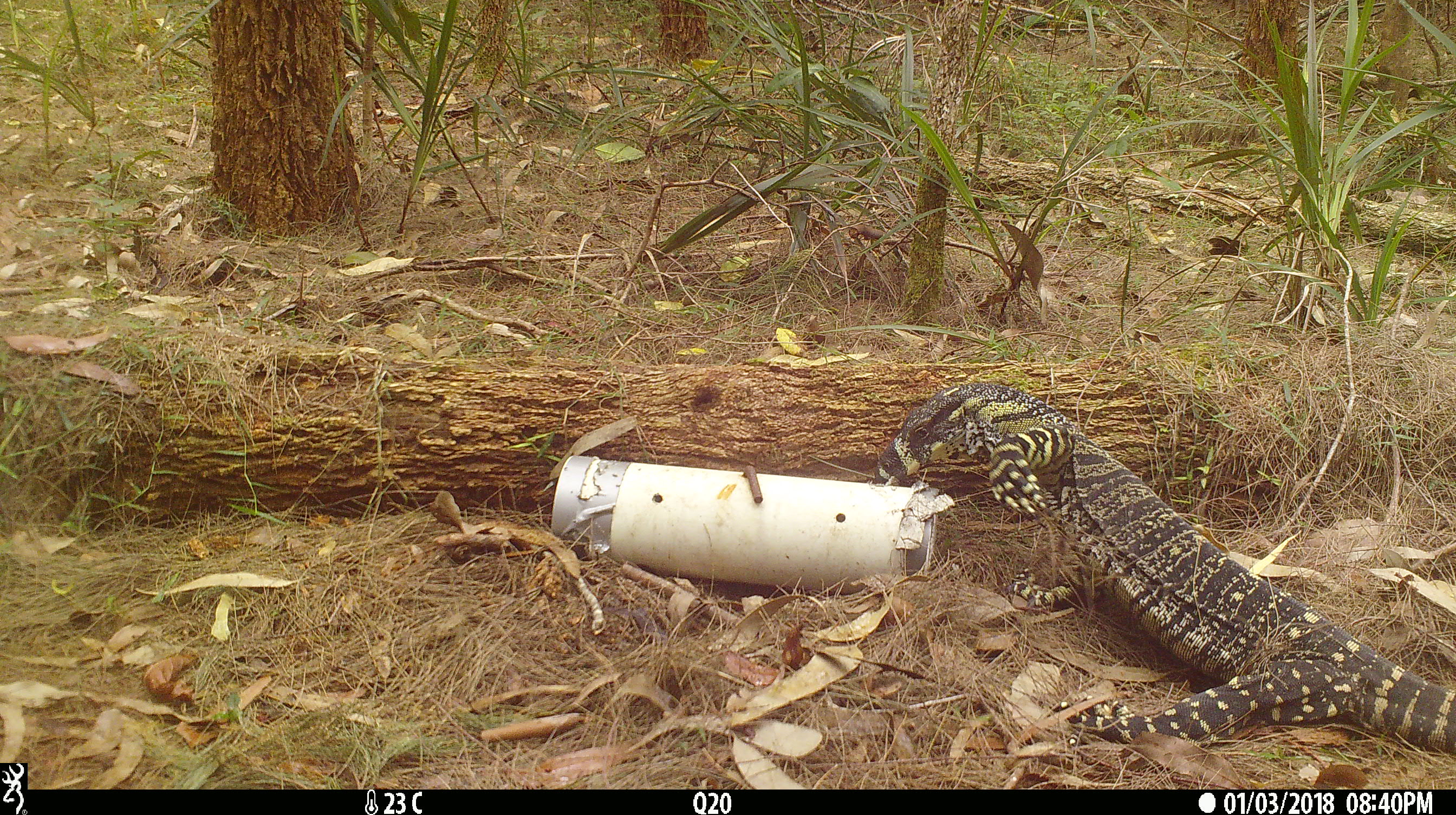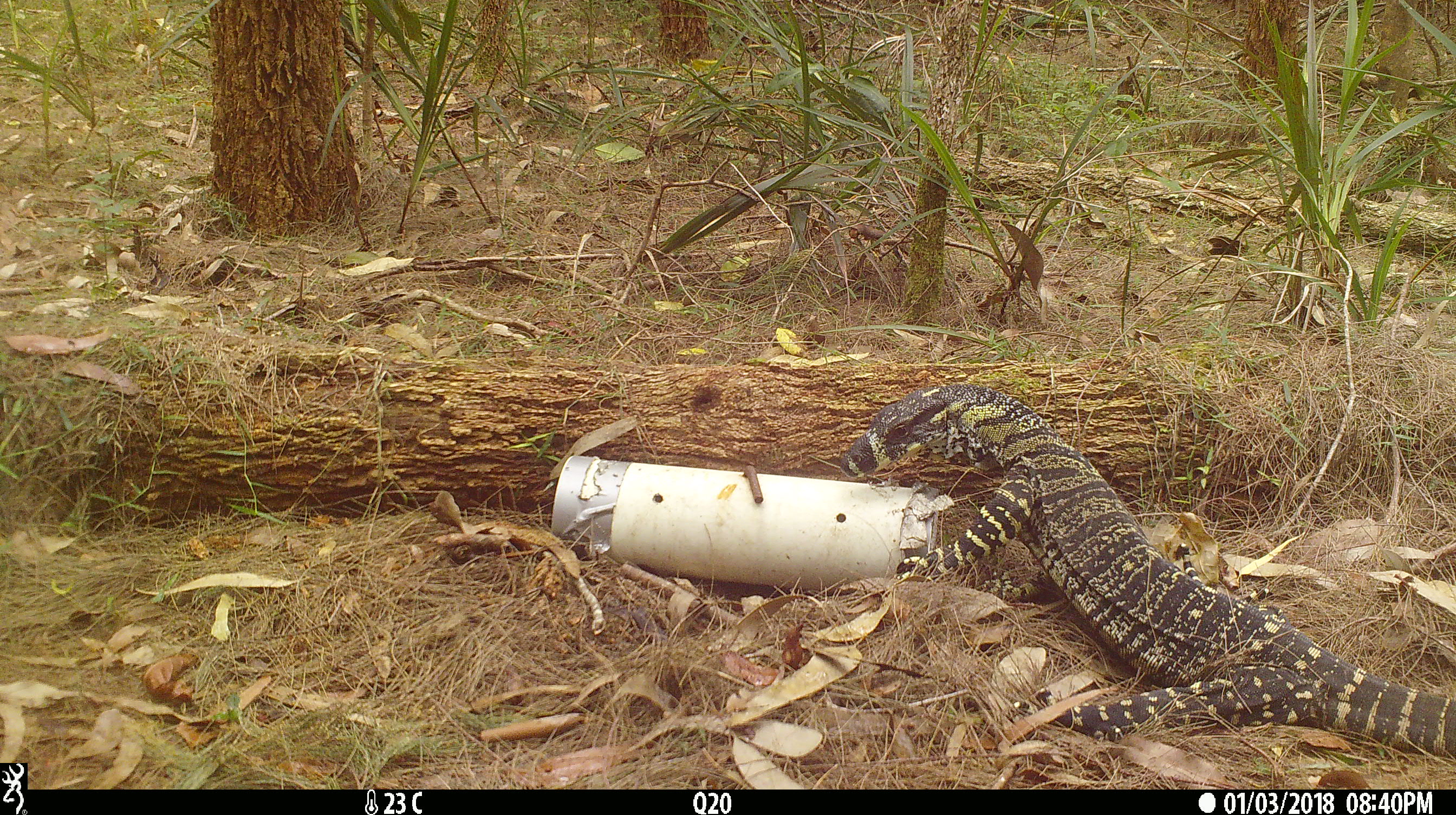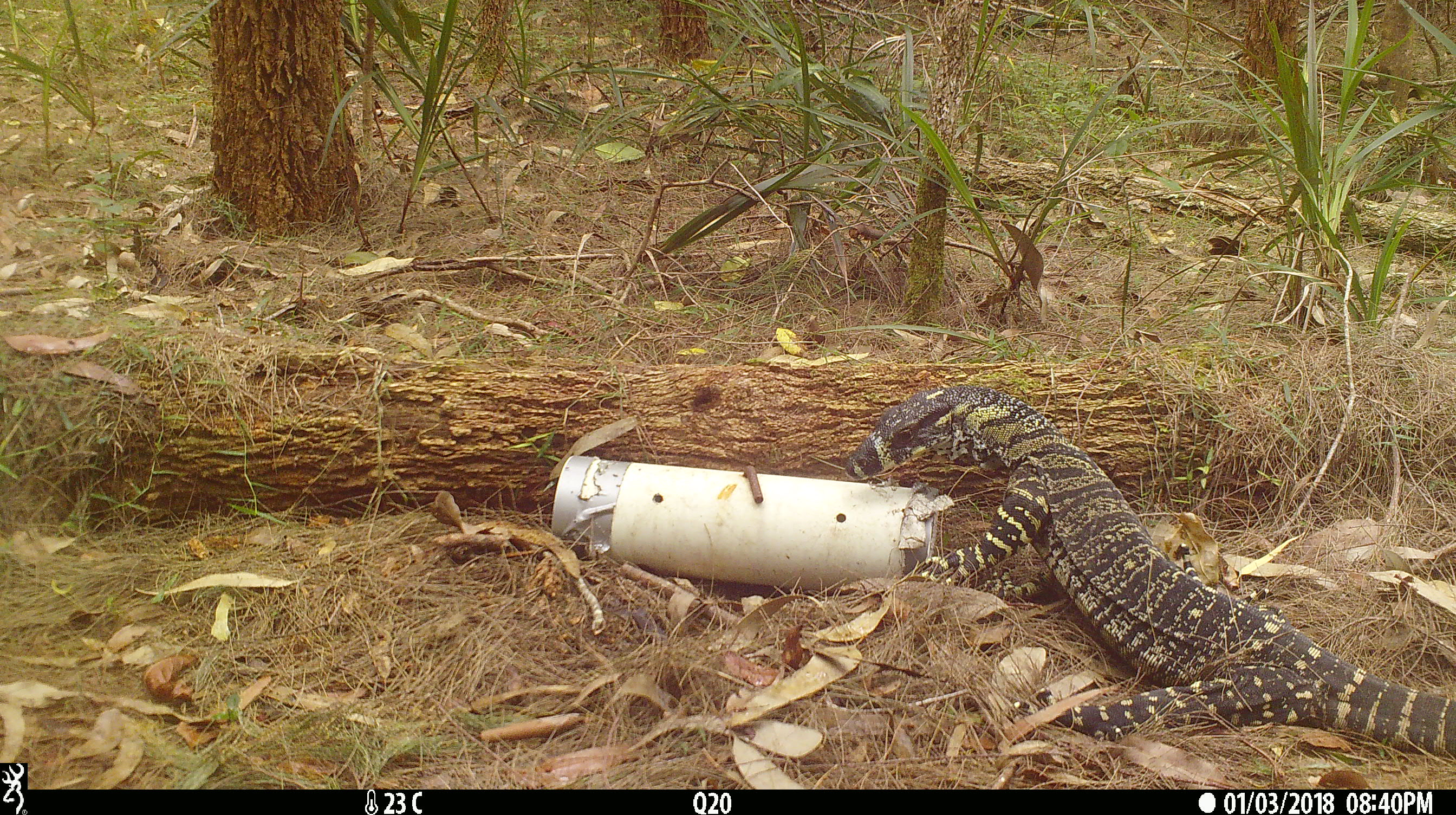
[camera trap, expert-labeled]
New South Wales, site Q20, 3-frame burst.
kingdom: Animalia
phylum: Chordata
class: Reptilia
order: Squamata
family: Varanidae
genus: Varanus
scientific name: Varanus varius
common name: lace monitor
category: goanna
Goanna (lace monitor) (Varanus varius).